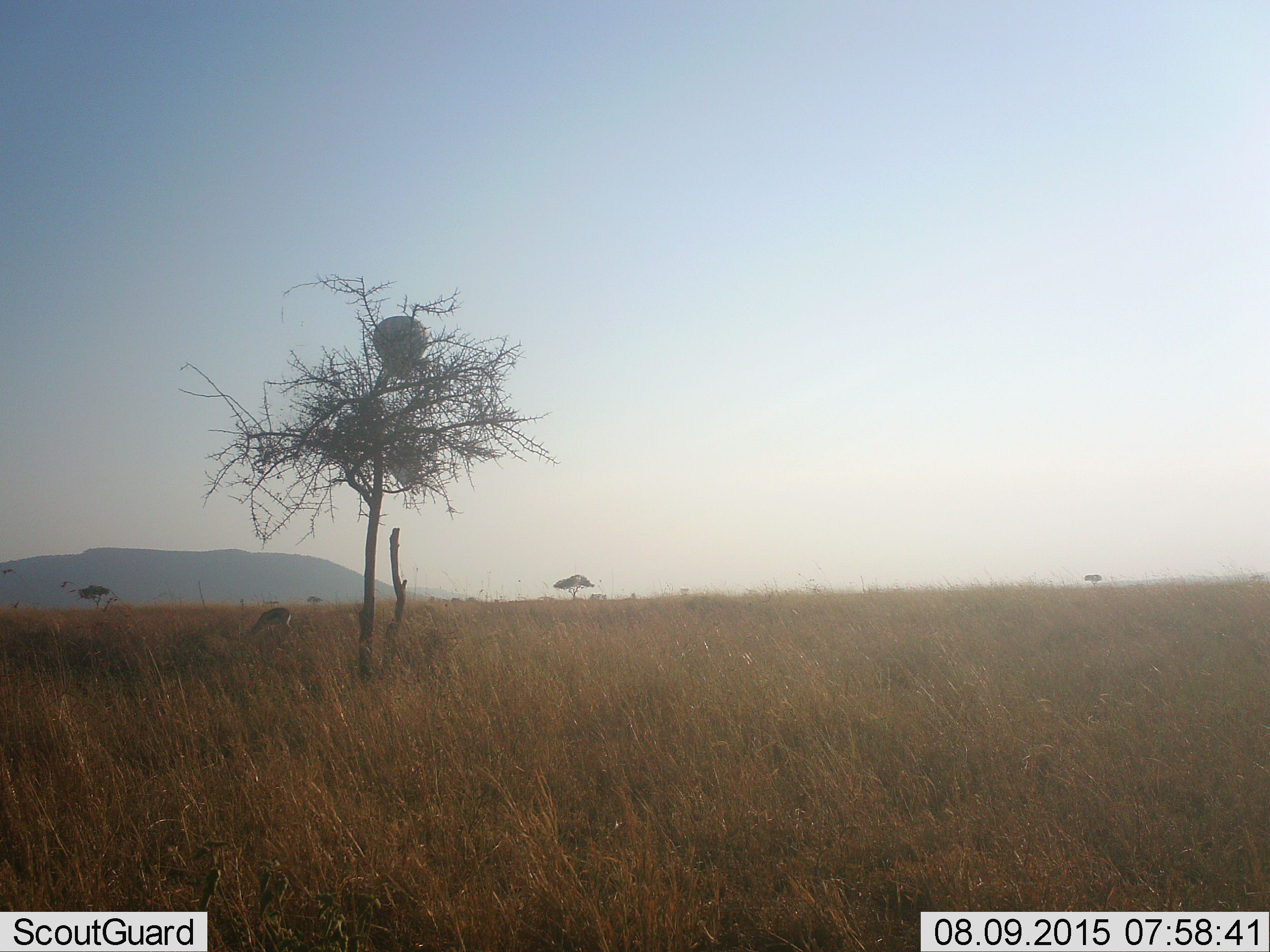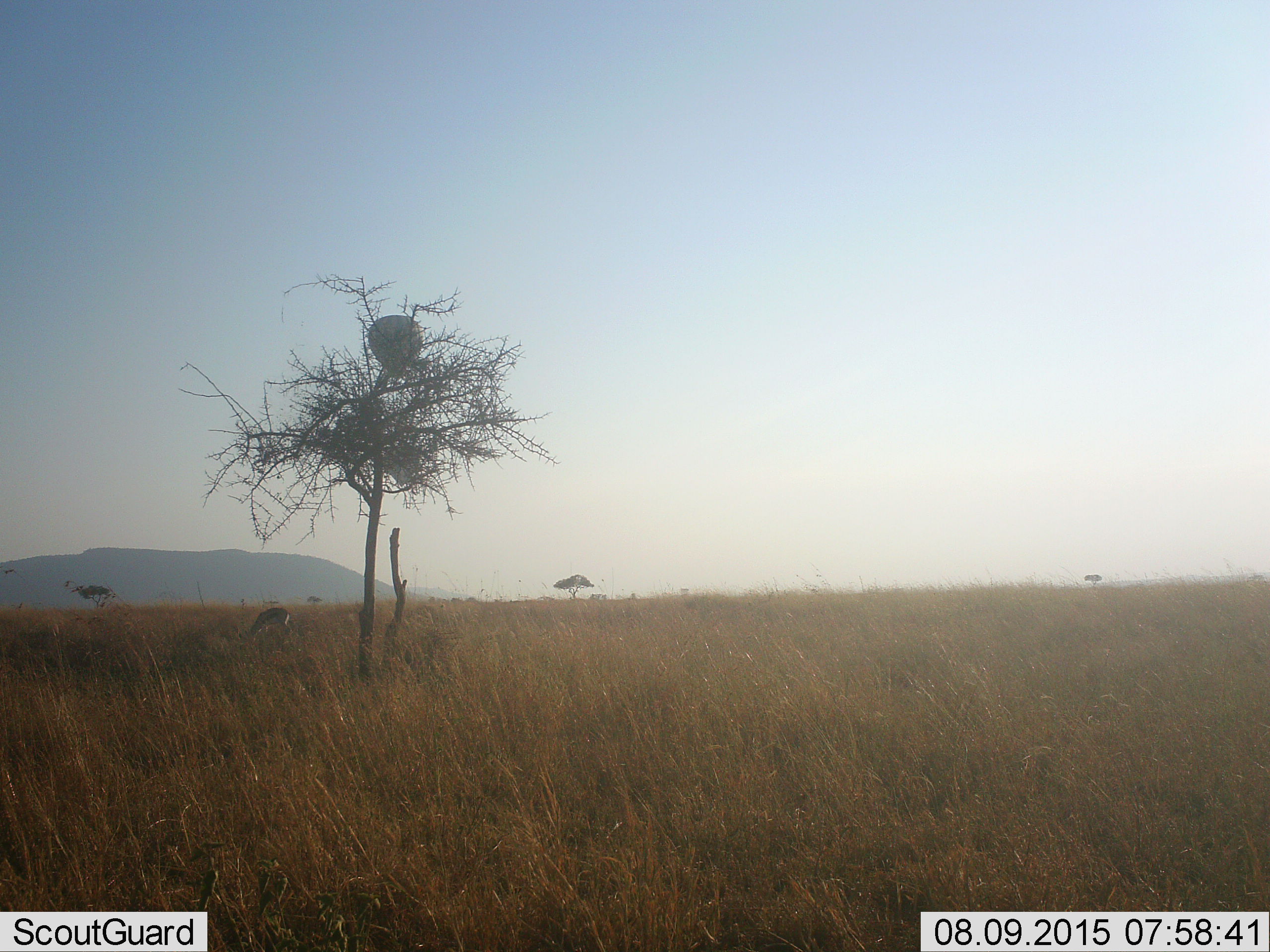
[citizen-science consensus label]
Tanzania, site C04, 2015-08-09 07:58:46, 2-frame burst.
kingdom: Animalia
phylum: Chordata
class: Mammalia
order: Artiodactyla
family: Bovidae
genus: Eudorcas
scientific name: Eudorcas thomsonii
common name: thomson's gazelle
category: gazellethomsons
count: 1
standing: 14%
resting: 0%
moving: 7%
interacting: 0%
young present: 7%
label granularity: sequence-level